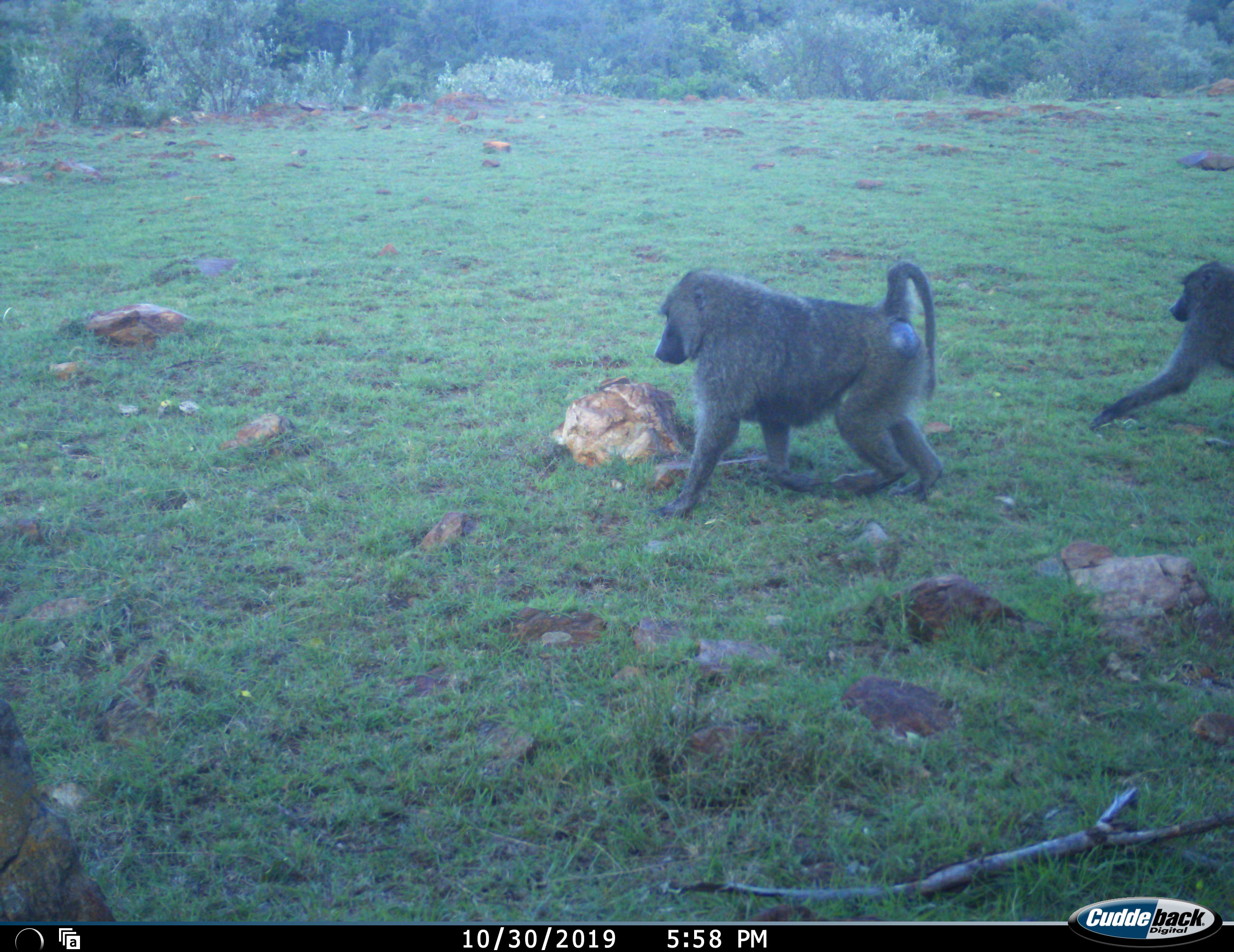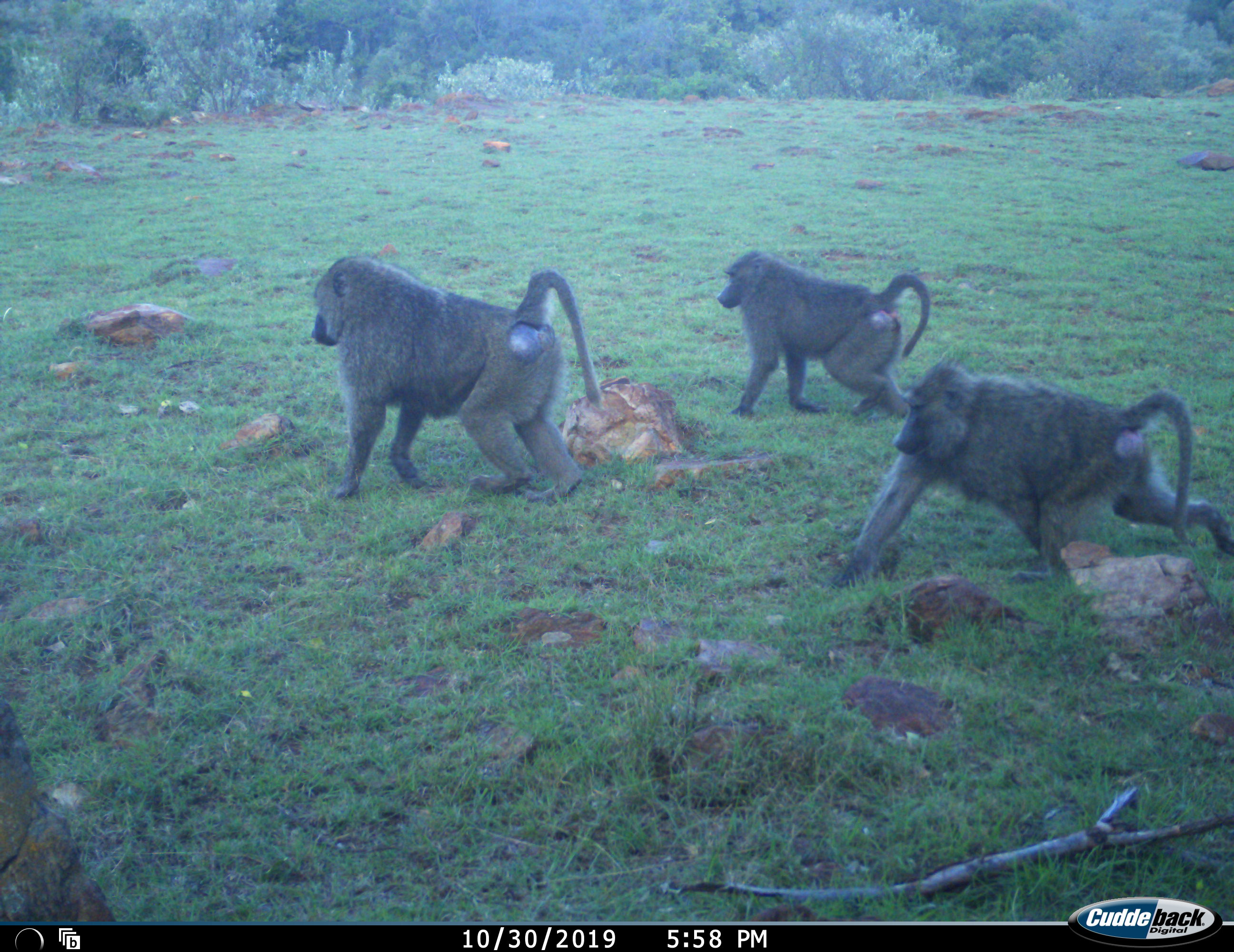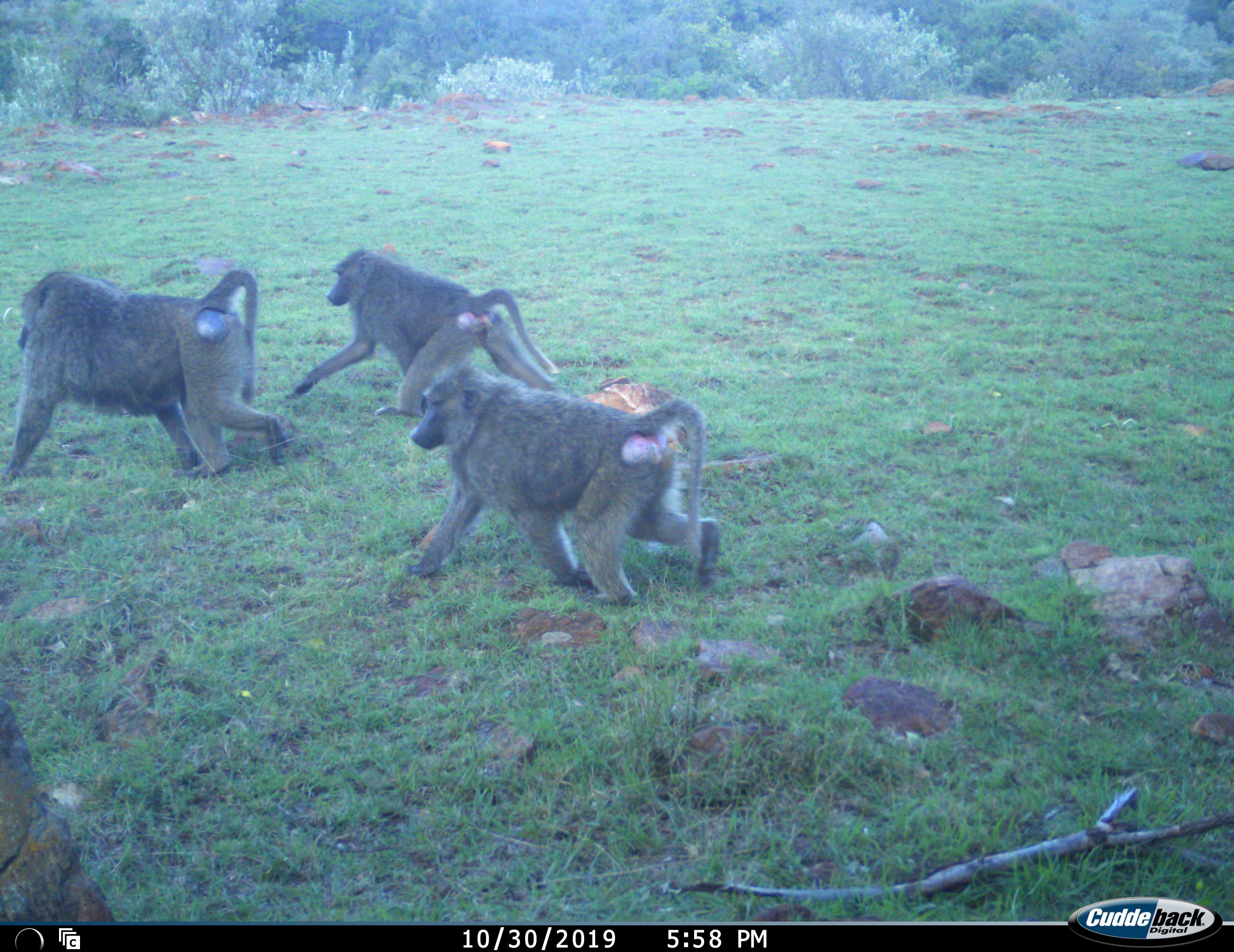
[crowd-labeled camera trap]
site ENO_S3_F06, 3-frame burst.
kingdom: Animalia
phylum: Chordata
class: Mammalia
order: Primates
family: Cercopithecidae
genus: Papio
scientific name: Papio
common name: baboon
Baboon (Papio), count 3. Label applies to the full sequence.